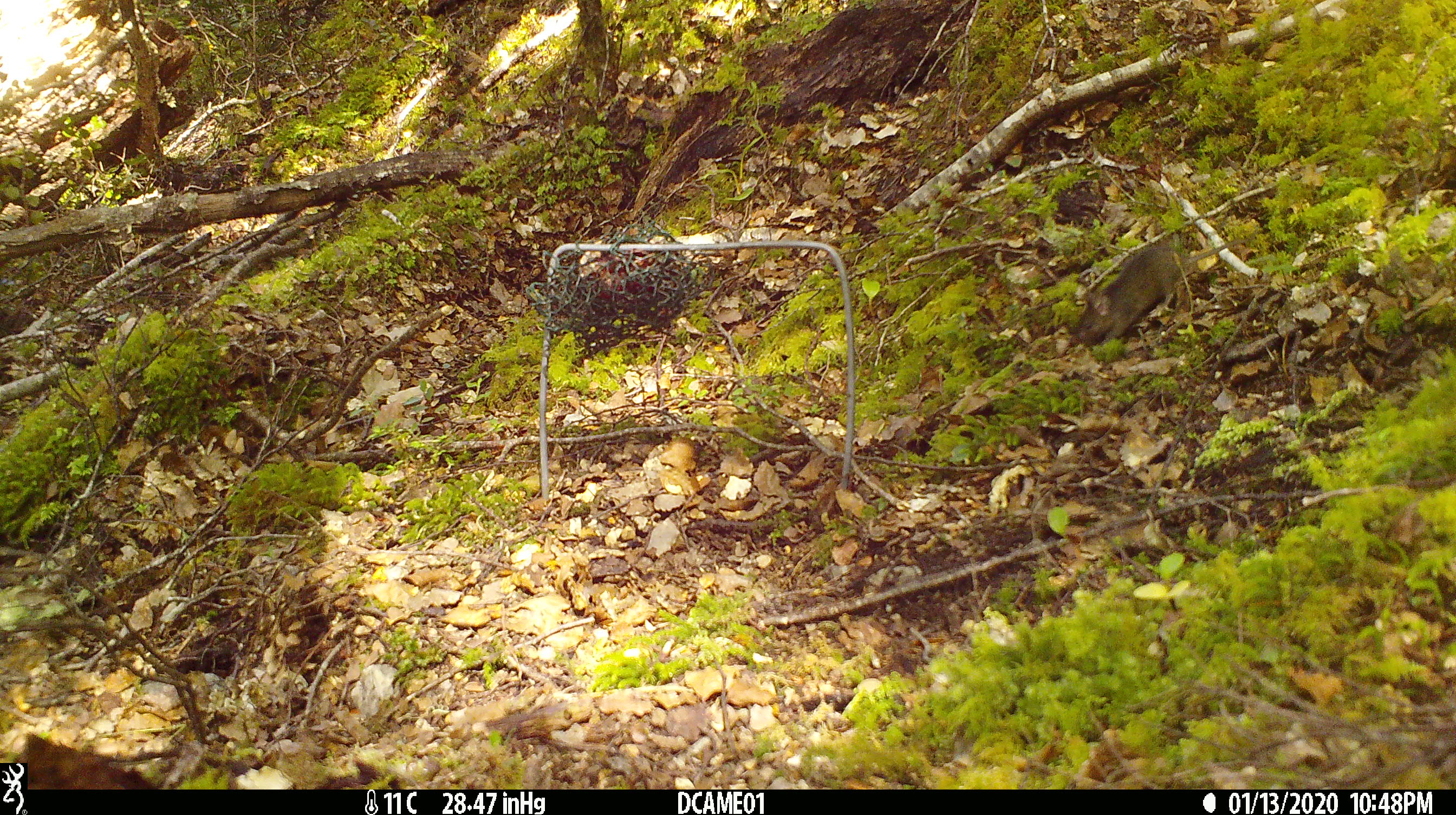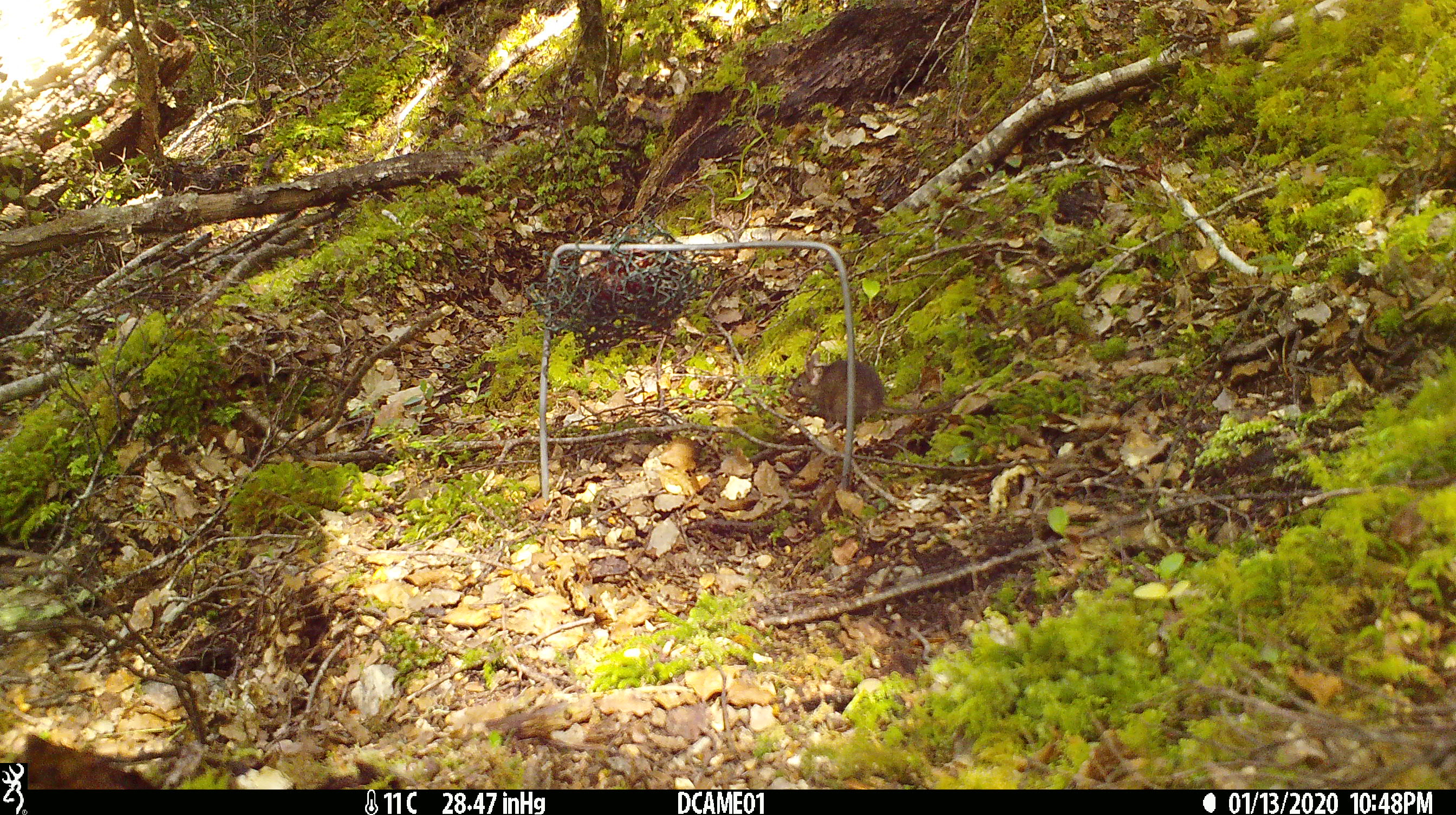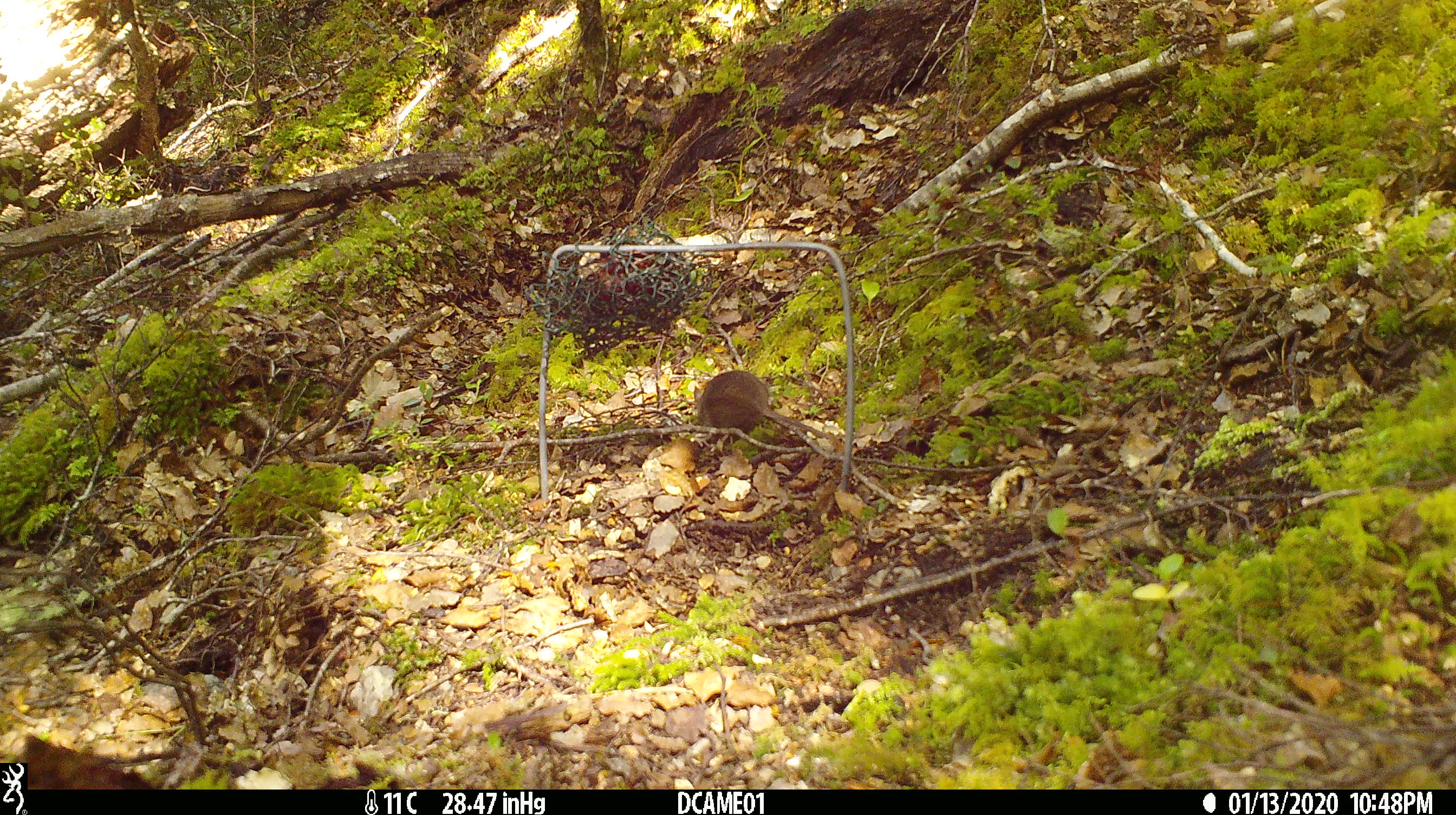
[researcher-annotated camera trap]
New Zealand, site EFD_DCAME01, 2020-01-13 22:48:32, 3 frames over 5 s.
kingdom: Animalia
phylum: Chordata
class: Mammalia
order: Rodentia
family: Muridae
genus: Mus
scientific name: Mus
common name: mouse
Mouse (Mus).